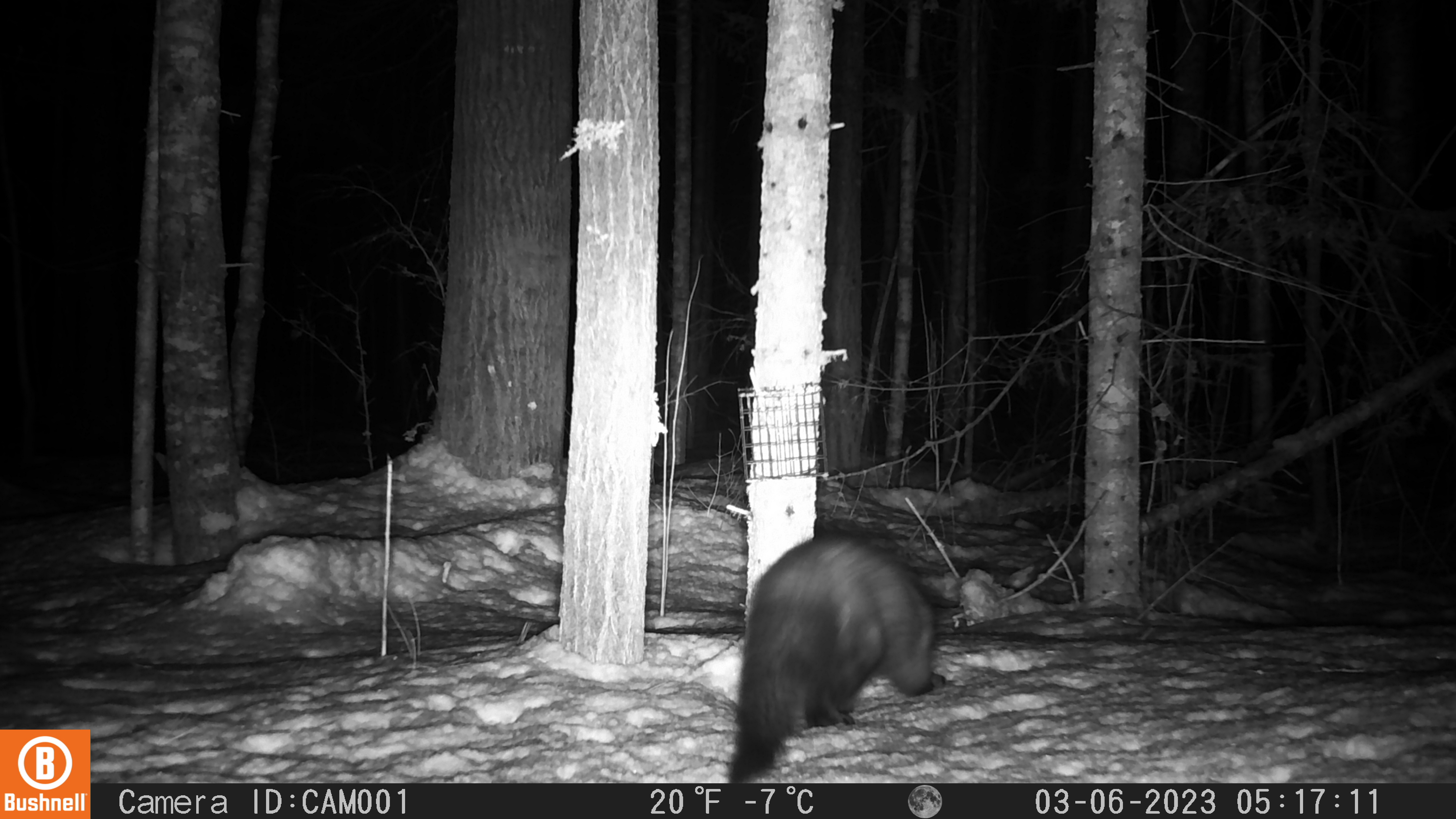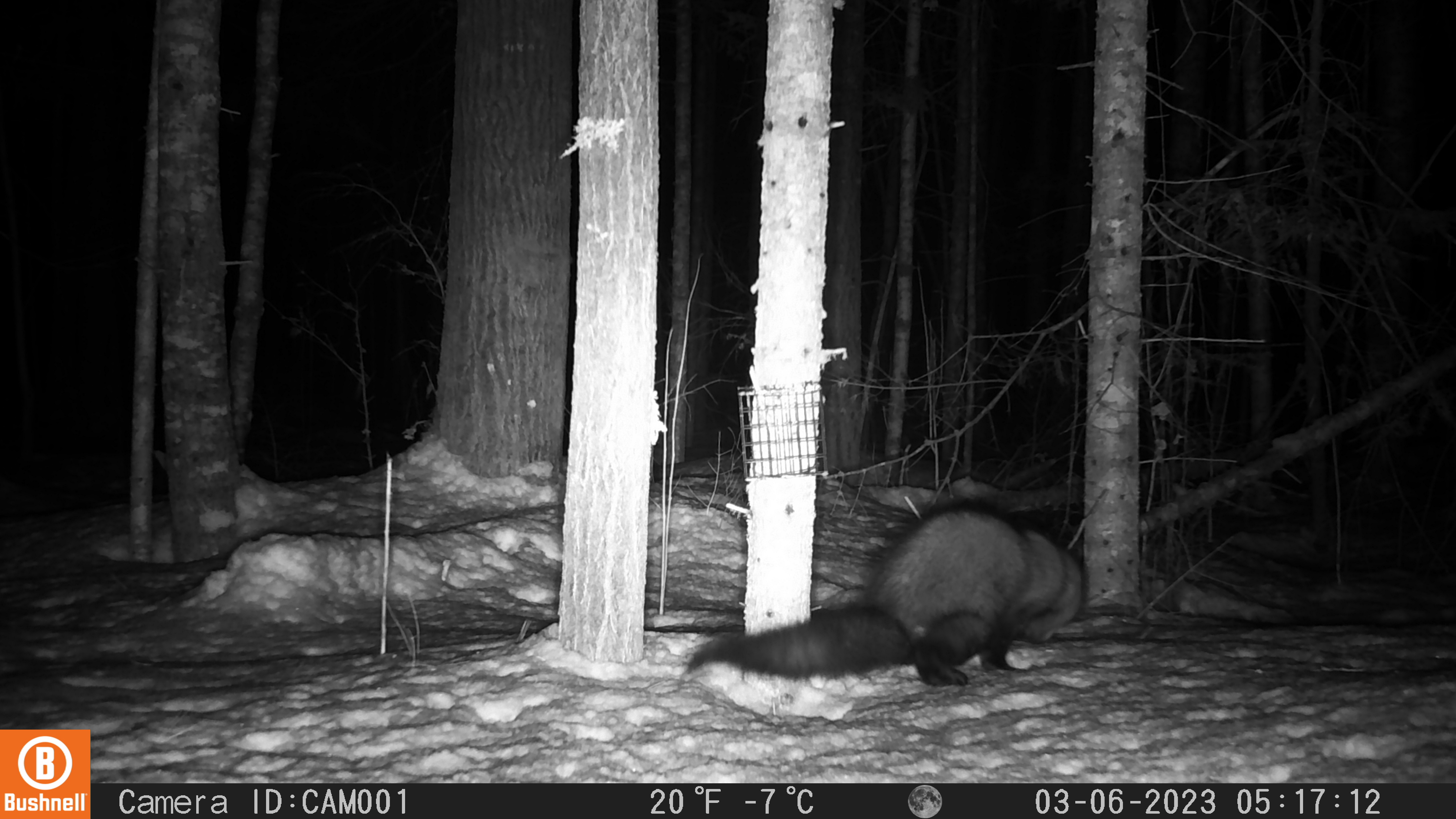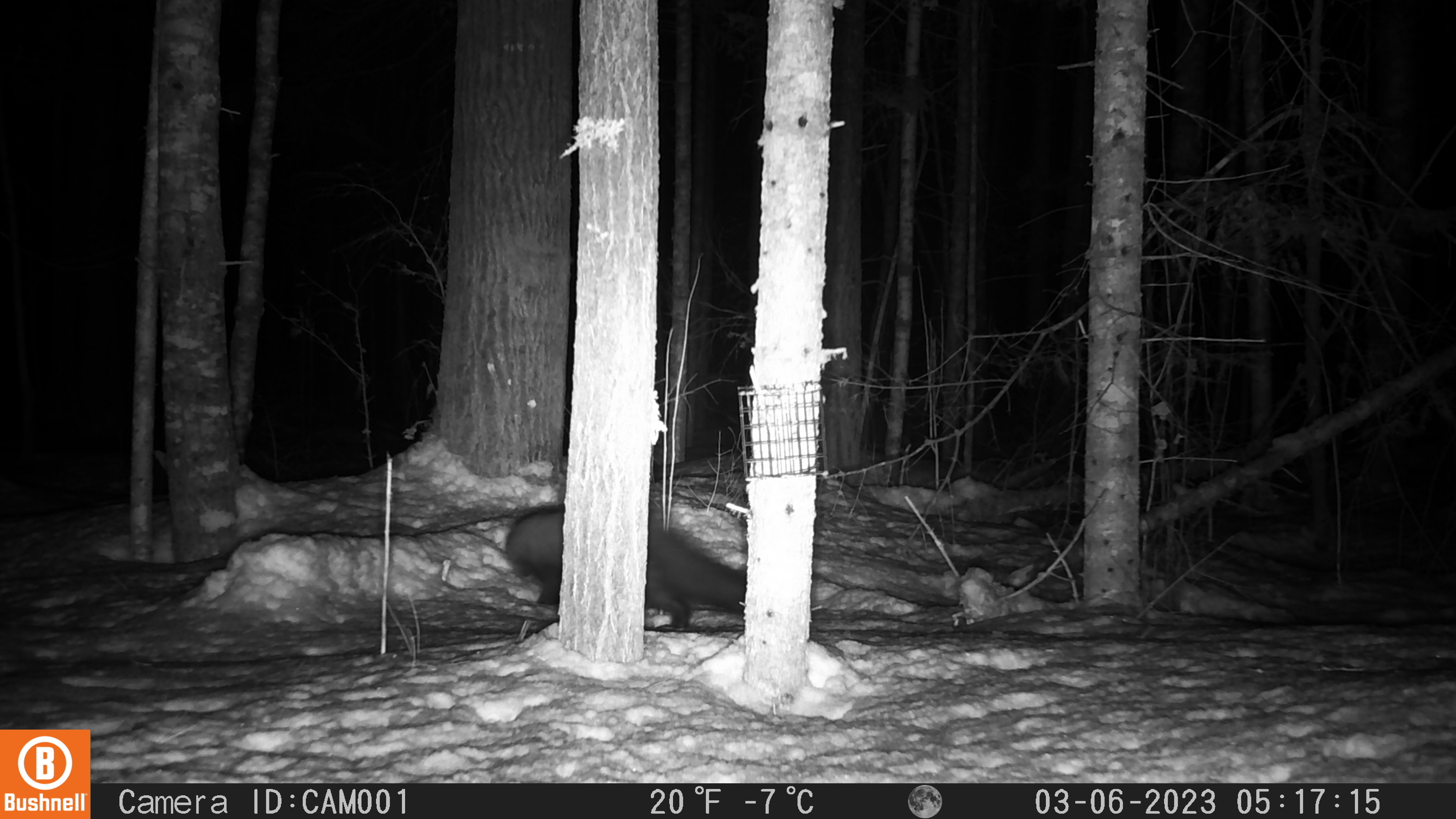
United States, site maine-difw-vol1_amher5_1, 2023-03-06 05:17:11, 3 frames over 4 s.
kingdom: Animalia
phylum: Chordata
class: Mammalia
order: Carnivora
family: Mustelidae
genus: Pekania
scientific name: Pekania pennanti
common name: fisher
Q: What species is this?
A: Fisher (Pekania pennanti).